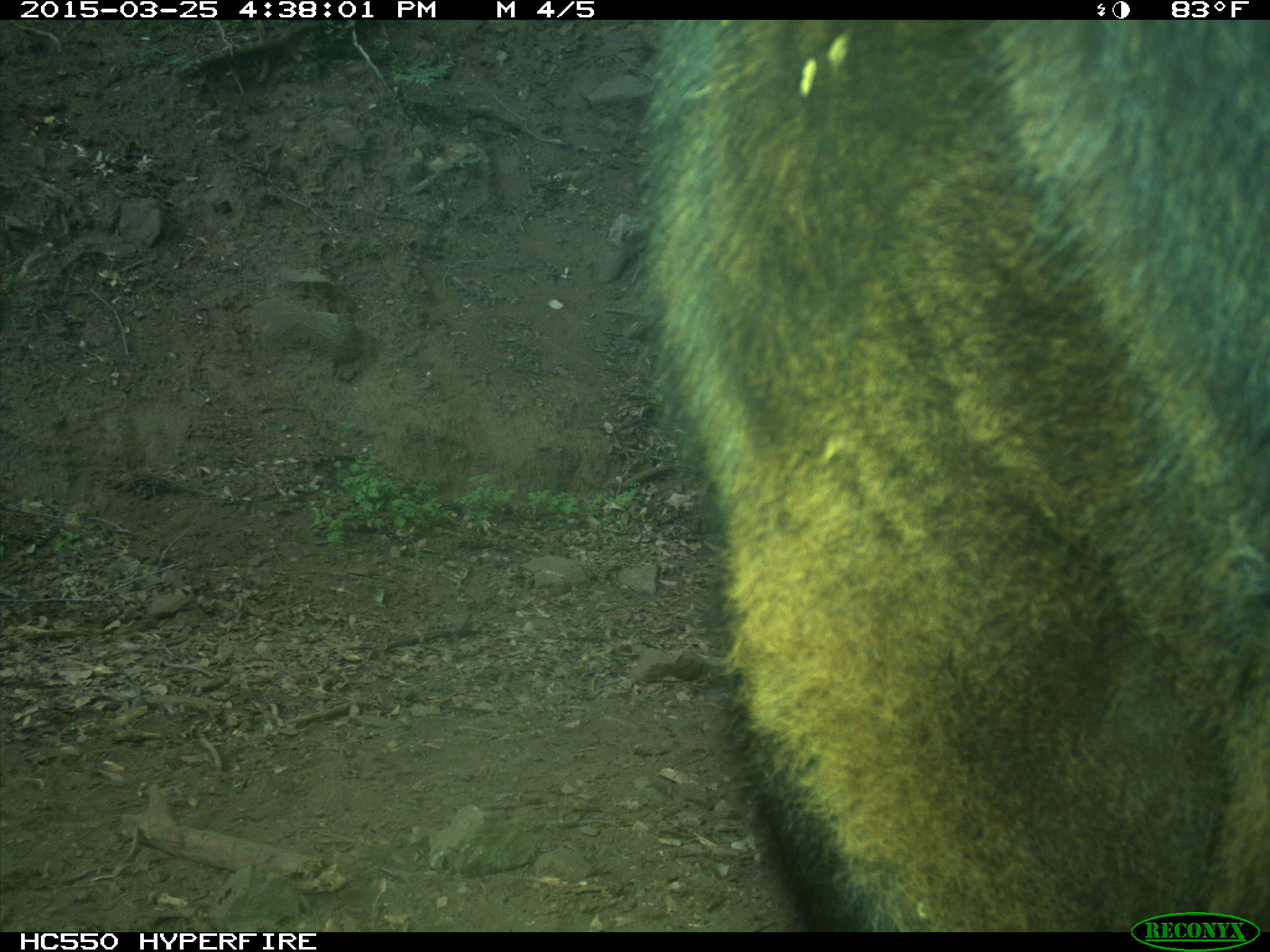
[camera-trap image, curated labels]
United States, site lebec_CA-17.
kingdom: Animalia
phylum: Chordata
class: Mammalia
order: Artiodactyla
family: Bovidae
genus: Bos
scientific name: Bos taurus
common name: domestic cow